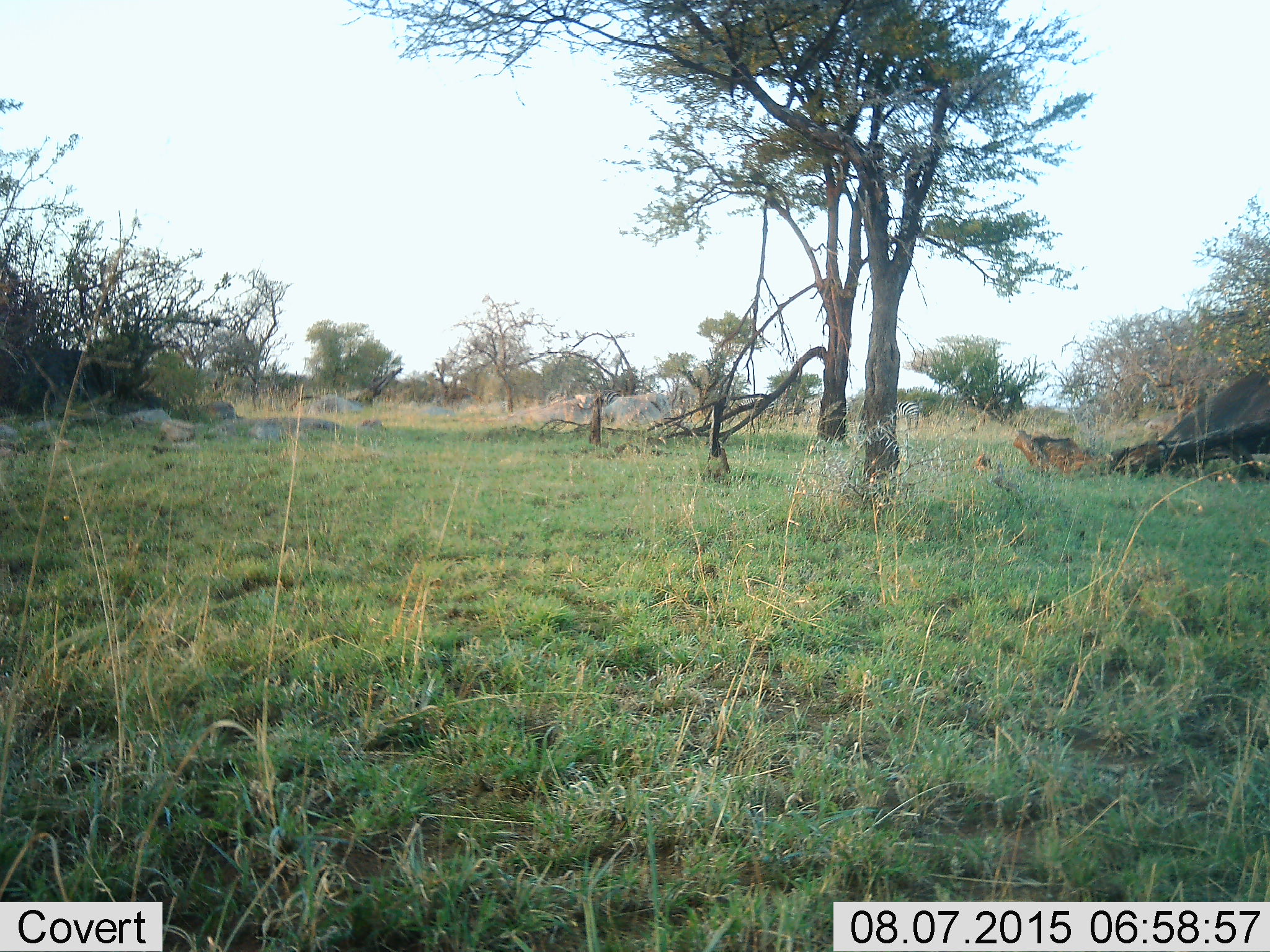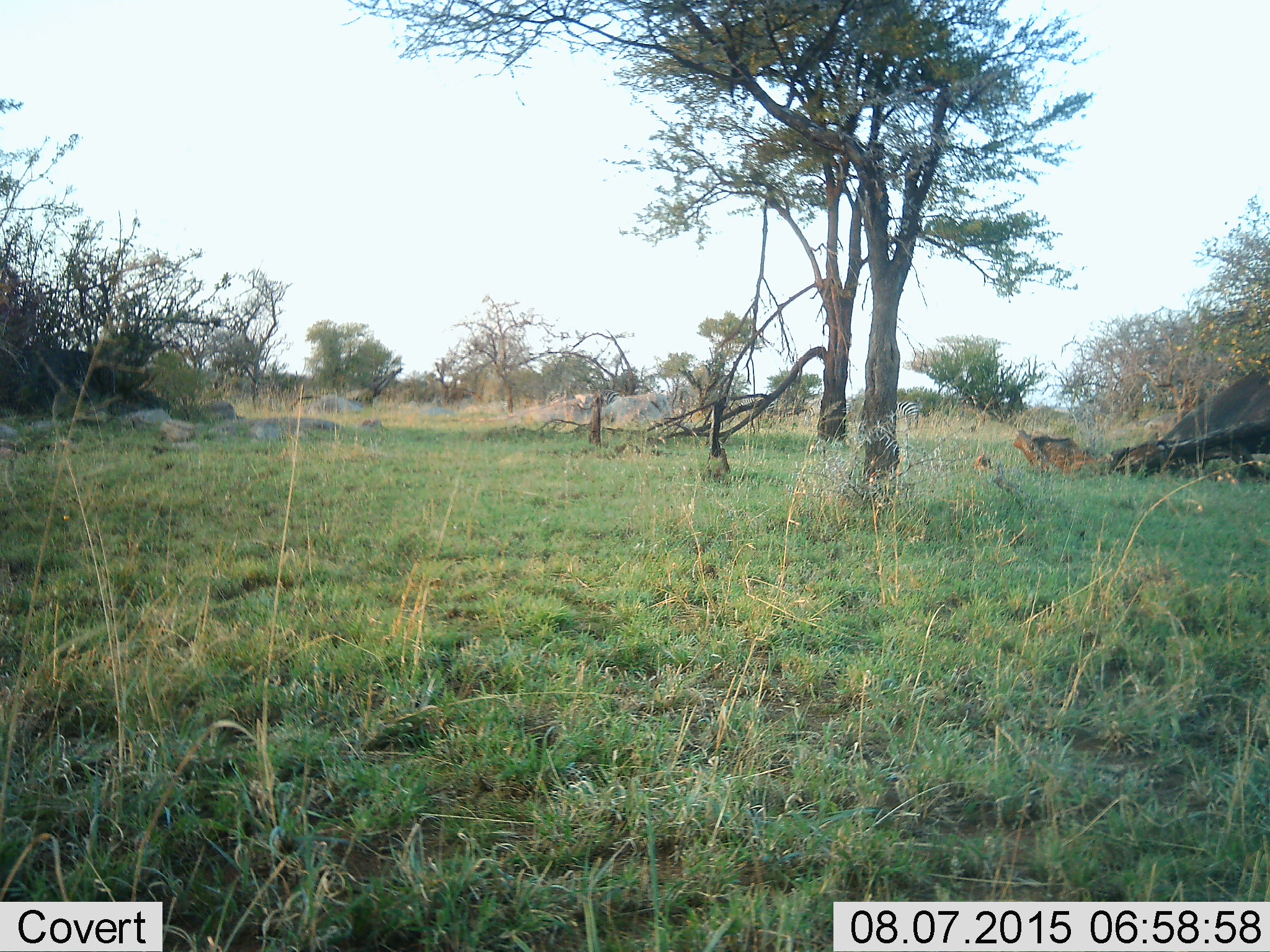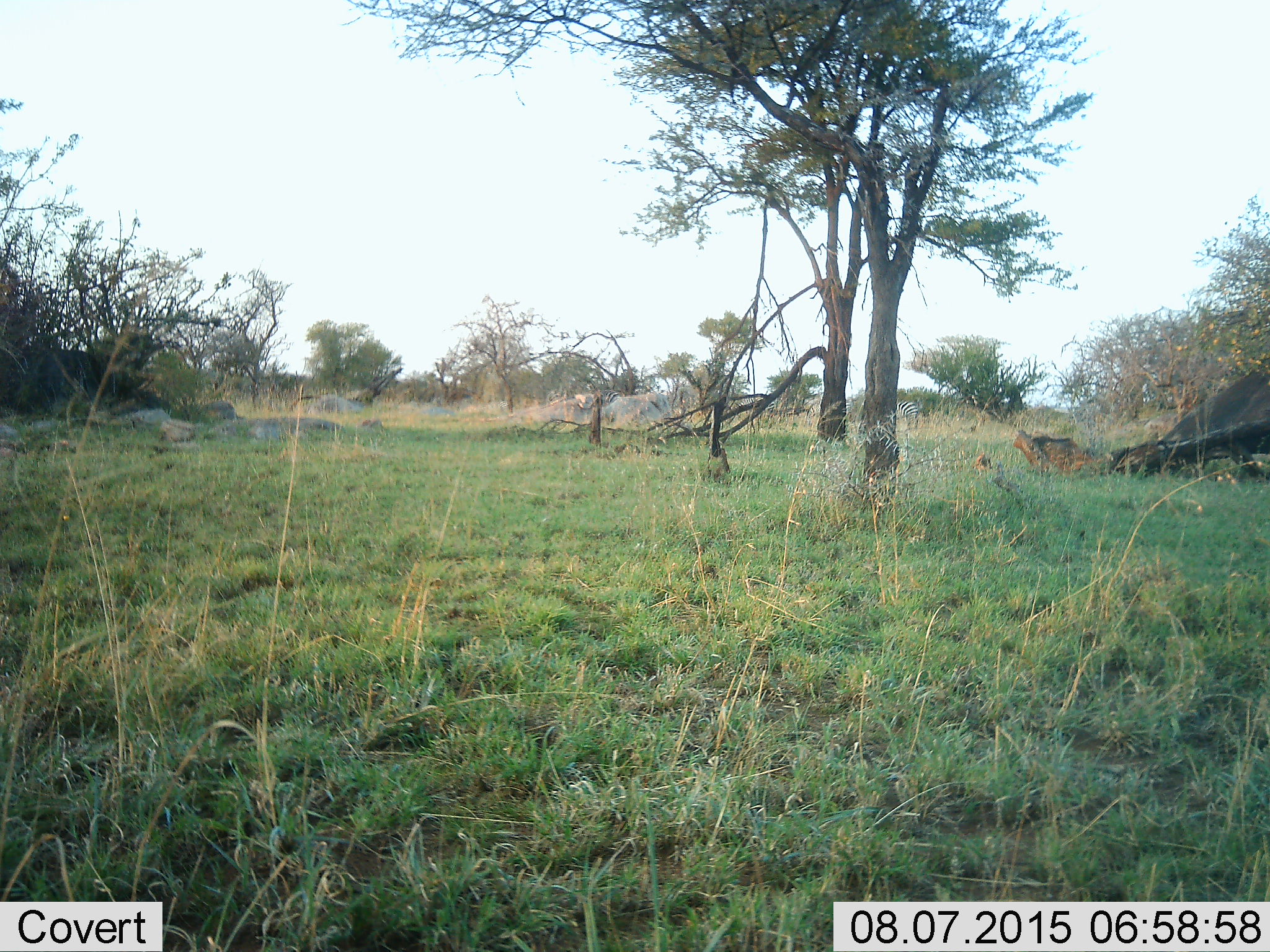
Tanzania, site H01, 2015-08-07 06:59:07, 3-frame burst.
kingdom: Animalia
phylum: Chordata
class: Mammalia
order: Perissodactyla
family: Equidae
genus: Equus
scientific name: Equus quagga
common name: plains zebra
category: zebra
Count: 3.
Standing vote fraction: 71%.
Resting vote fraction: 0%.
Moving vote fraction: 14%.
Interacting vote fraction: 0%.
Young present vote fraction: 0%.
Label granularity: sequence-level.